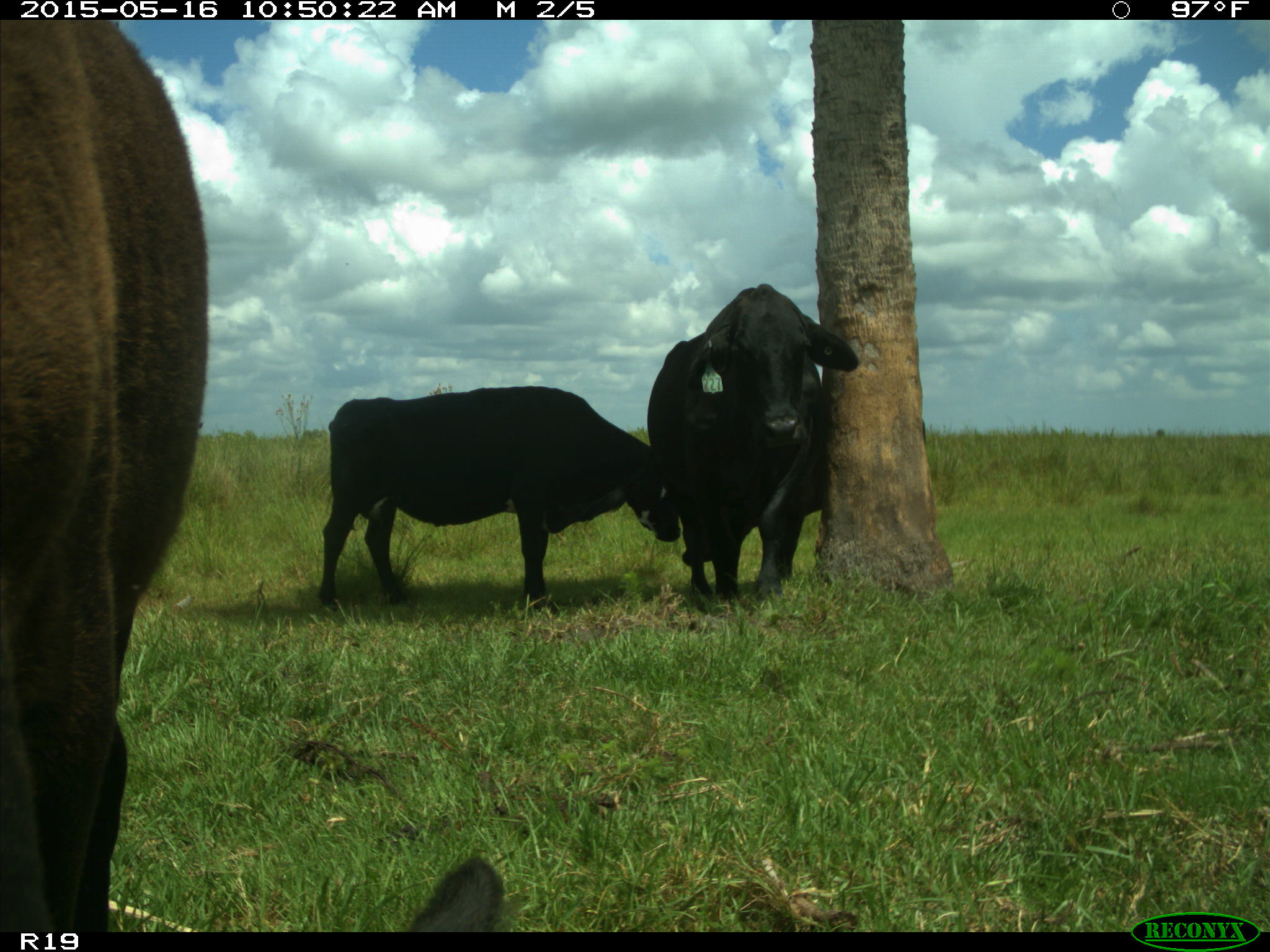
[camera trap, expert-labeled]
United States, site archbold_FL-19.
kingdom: Animalia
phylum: Chordata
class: Mammalia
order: Artiodactyla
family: Bovidae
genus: Bos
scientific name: Bos taurus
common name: domestic cow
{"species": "Bos taurus (domestic cow)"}